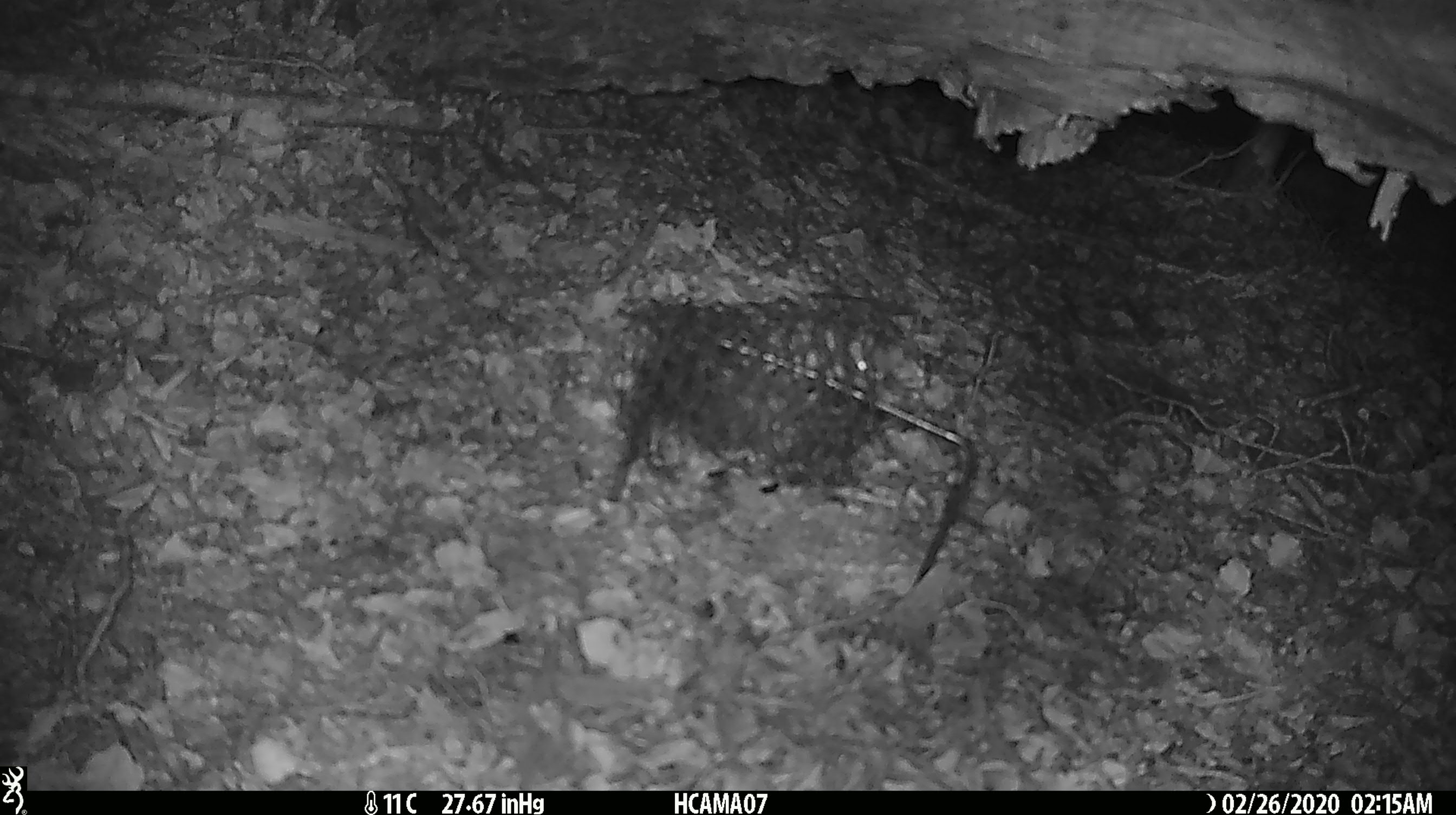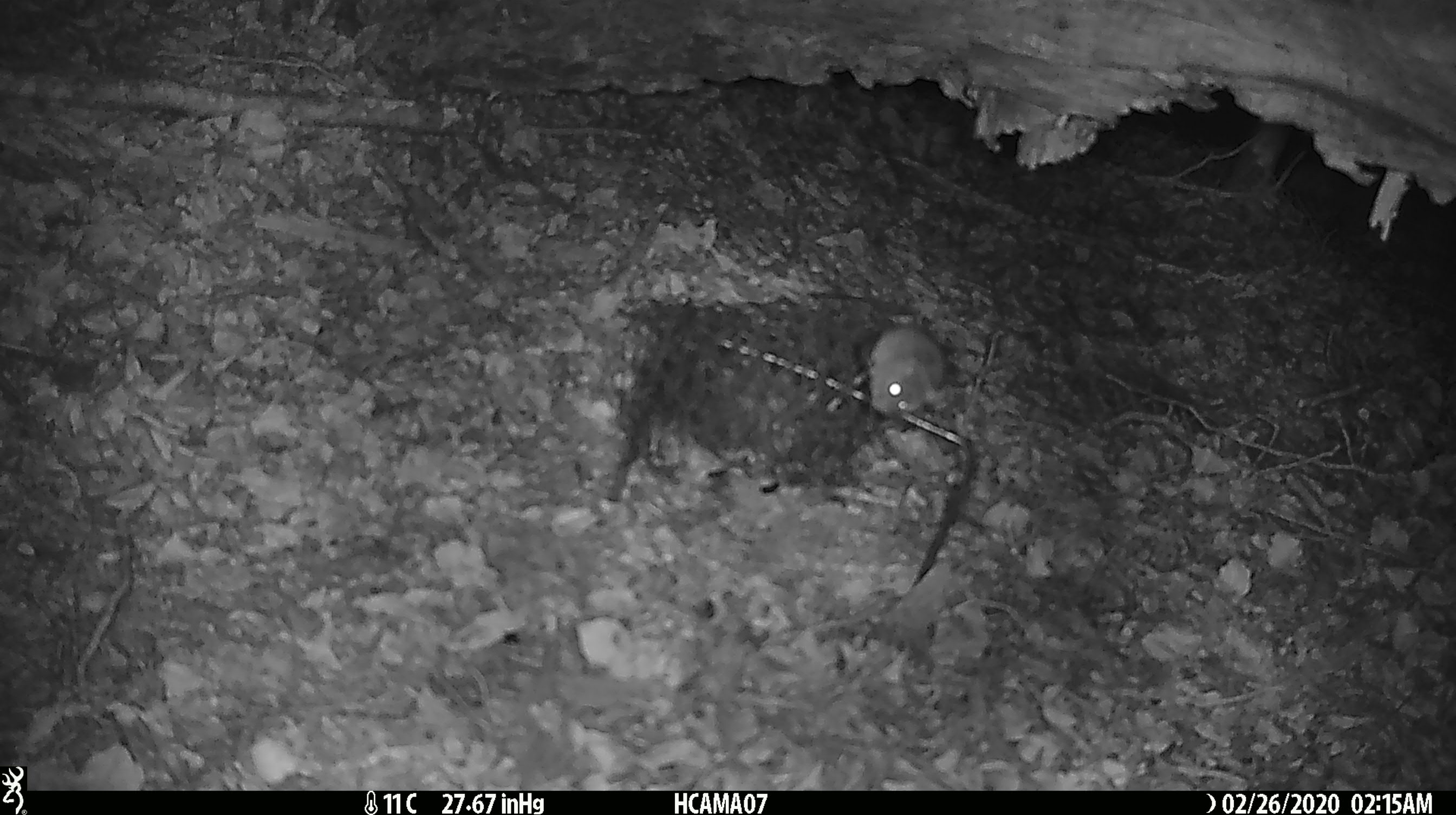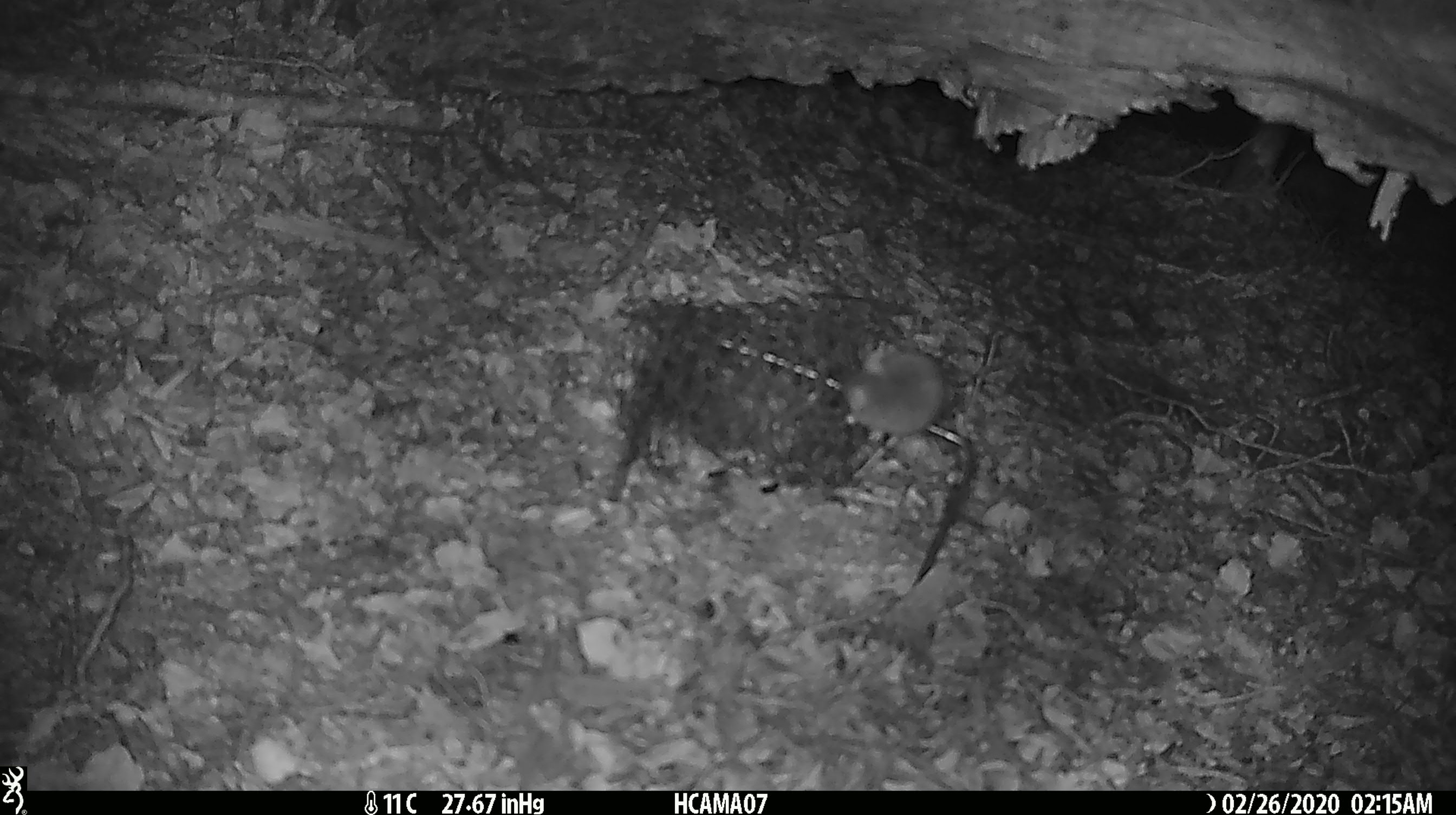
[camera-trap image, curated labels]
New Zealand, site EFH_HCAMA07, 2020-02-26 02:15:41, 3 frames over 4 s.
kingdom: Animalia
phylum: Chordata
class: Mammalia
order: Rodentia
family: Muridae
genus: Mus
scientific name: Mus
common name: mouse